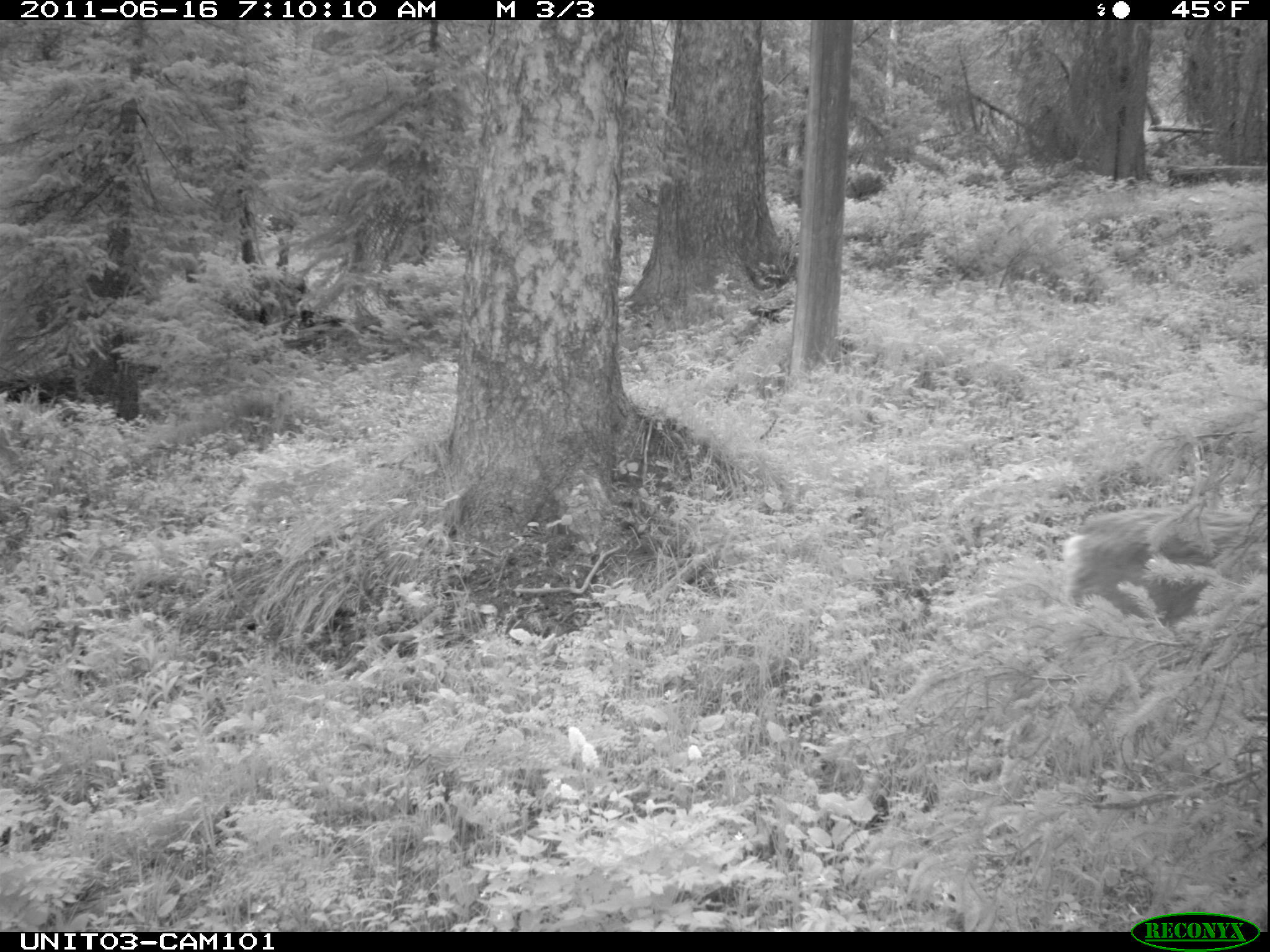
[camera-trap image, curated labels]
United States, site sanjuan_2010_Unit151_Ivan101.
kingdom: Animalia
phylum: Chordata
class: Mammalia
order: Artiodactyla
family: Cervidae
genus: Odocoileus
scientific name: Odocoileus hemionus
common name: mule deer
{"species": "Odocoileus hemionus (mule deer)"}